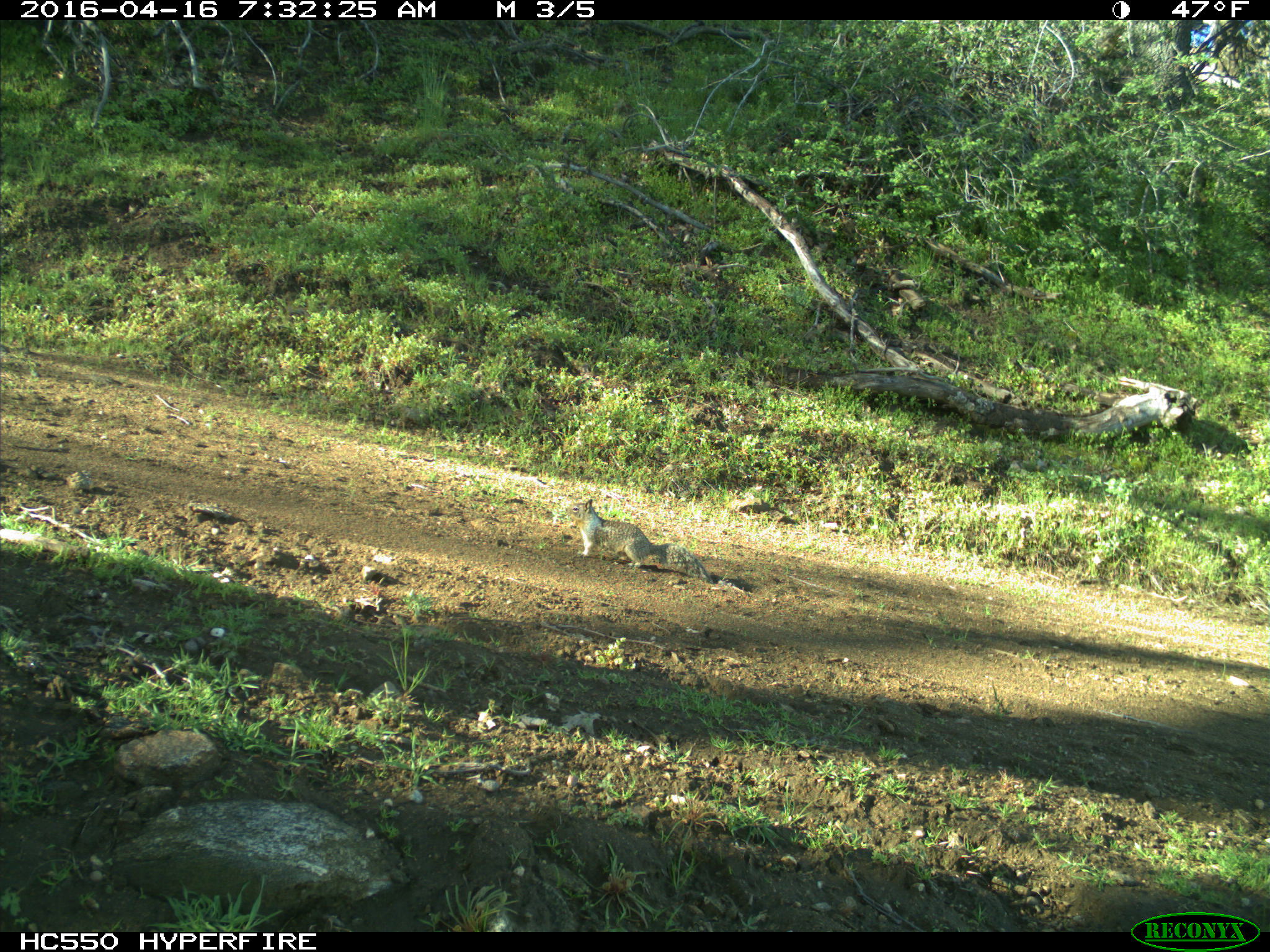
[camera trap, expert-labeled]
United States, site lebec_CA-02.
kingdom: Animalia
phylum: Chordata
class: Mammalia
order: Rodentia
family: Sciuridae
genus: Otospermophilus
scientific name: Otospermophilus beecheyi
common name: california ground squirrel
Otospermophilus beecheyi (california ground squirrel).